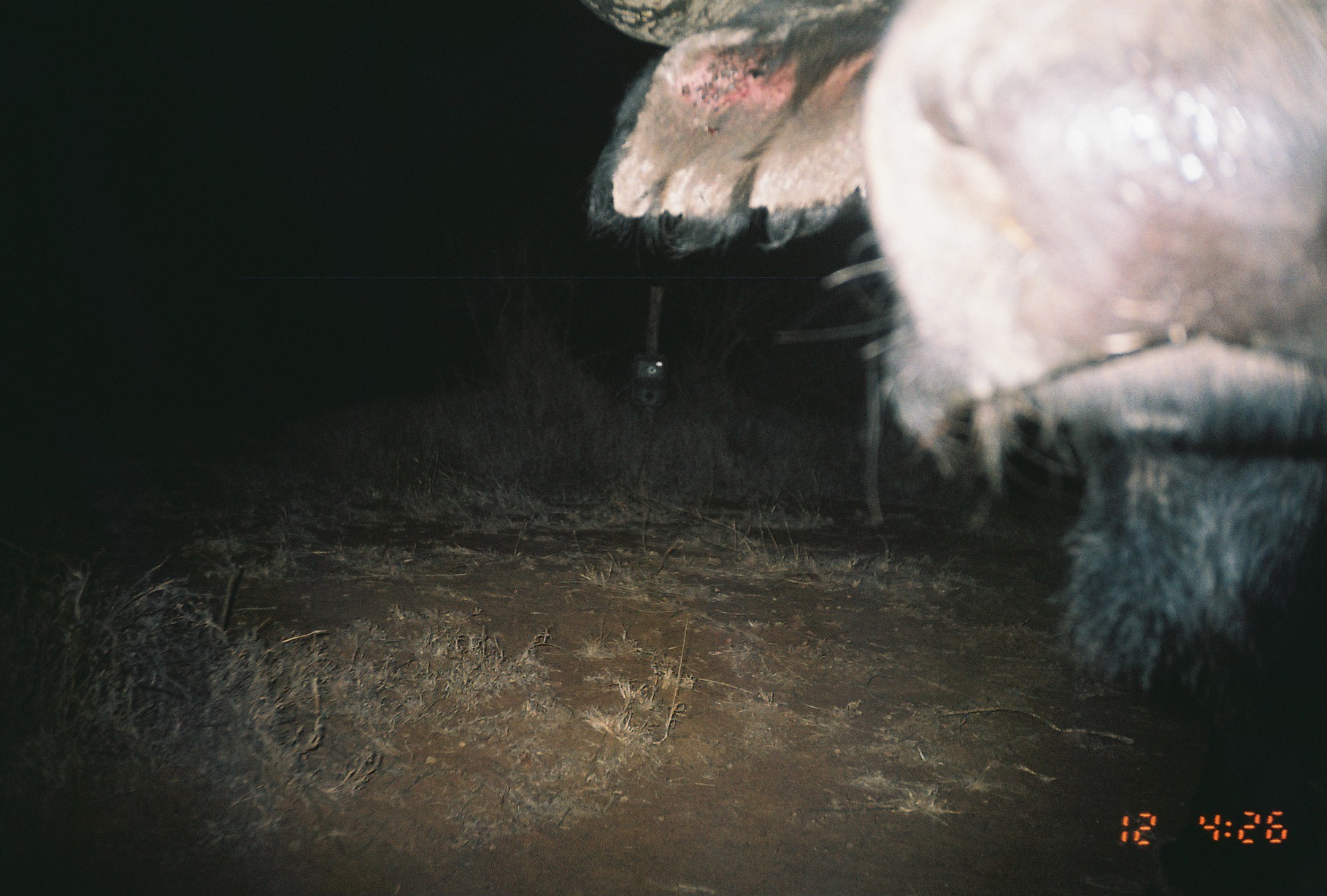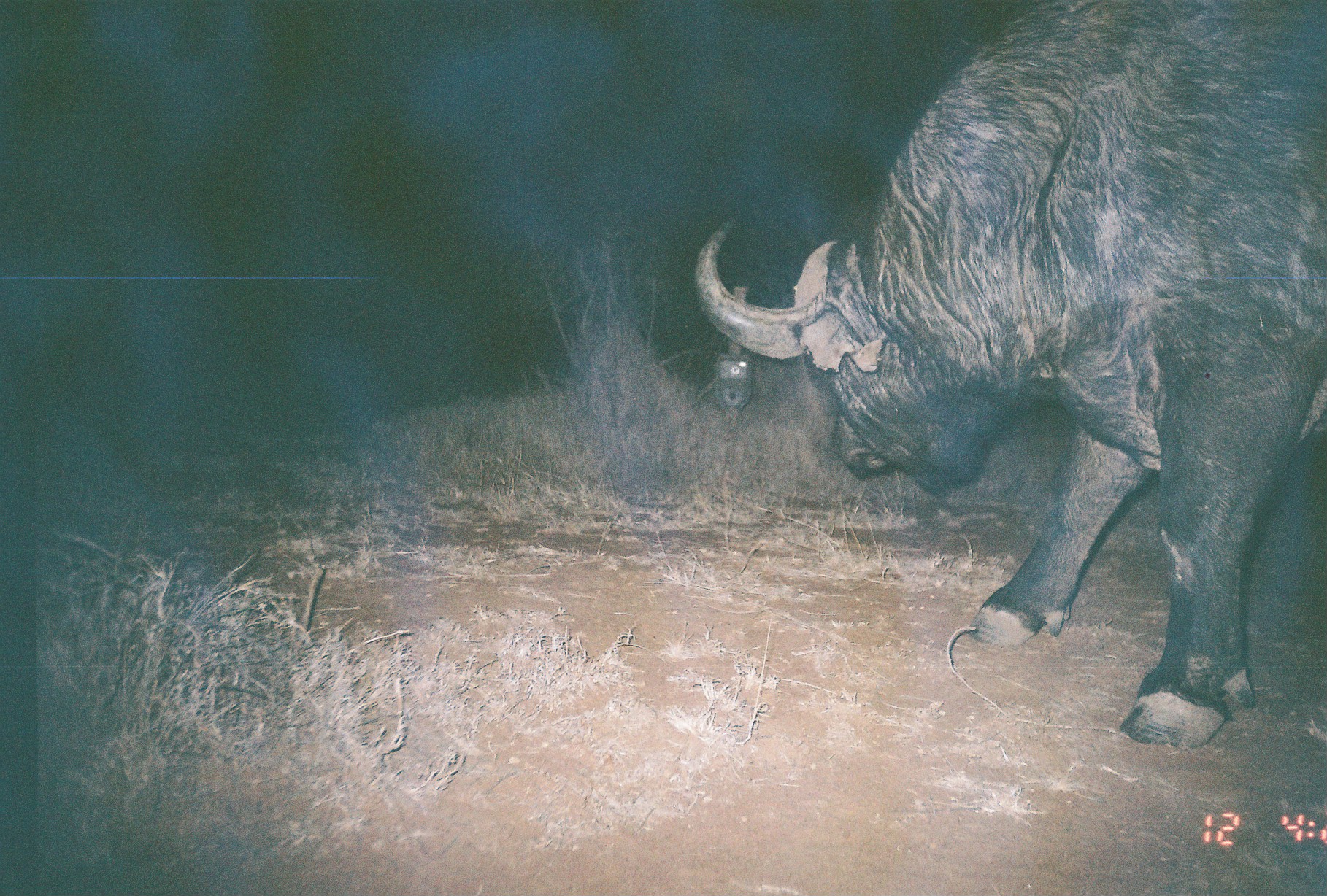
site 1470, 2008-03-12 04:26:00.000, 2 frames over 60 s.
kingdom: Animalia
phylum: Chordata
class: Mammalia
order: Artiodactyla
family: Bovidae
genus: Syncerus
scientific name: Syncerus caffer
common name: african buffalo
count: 1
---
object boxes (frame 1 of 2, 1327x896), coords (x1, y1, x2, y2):
syncerus caffer: (585, 0, 1327, 896)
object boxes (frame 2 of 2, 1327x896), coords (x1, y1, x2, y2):
syncerus caffer: (691, 0, 1326, 748)